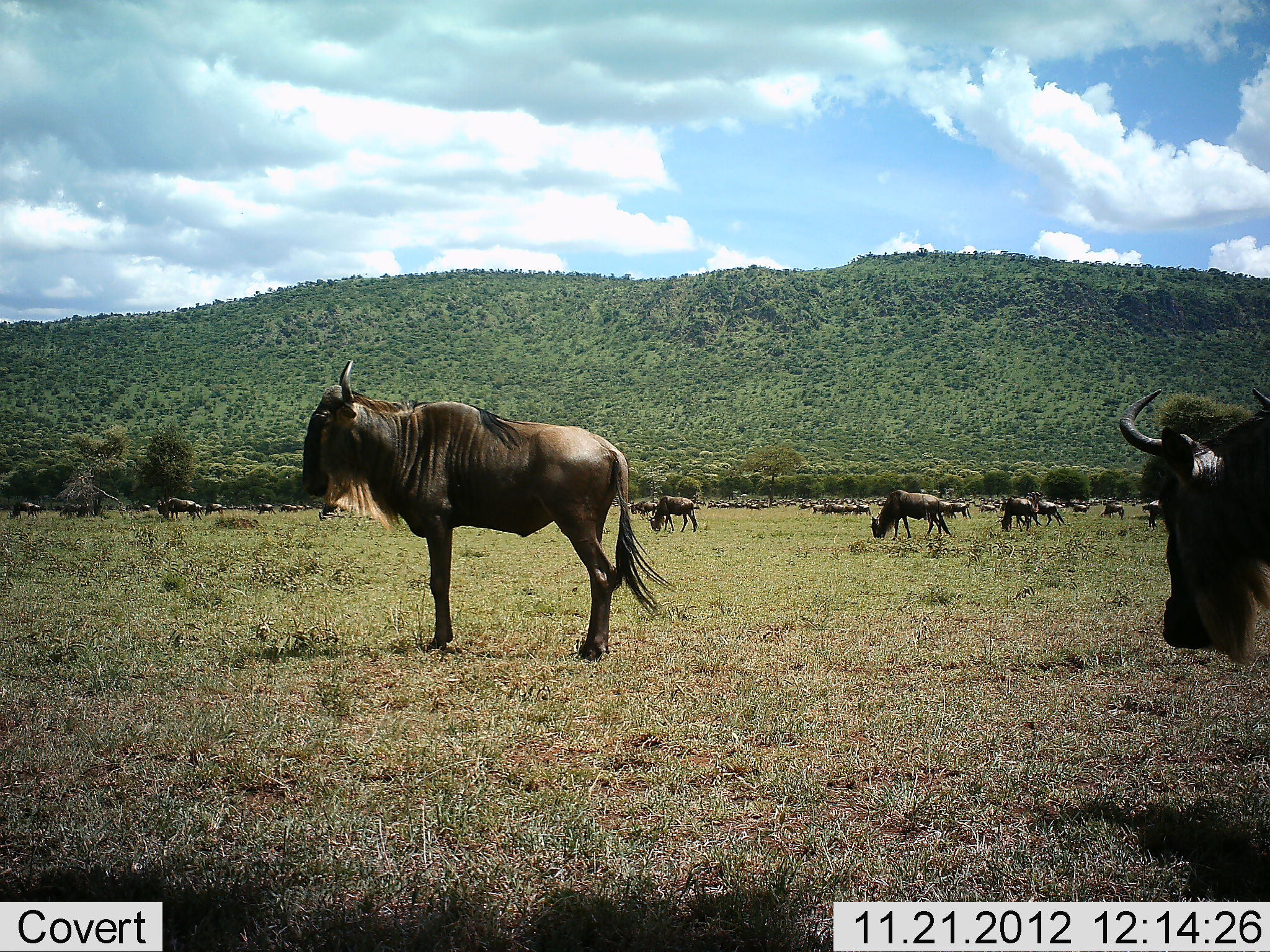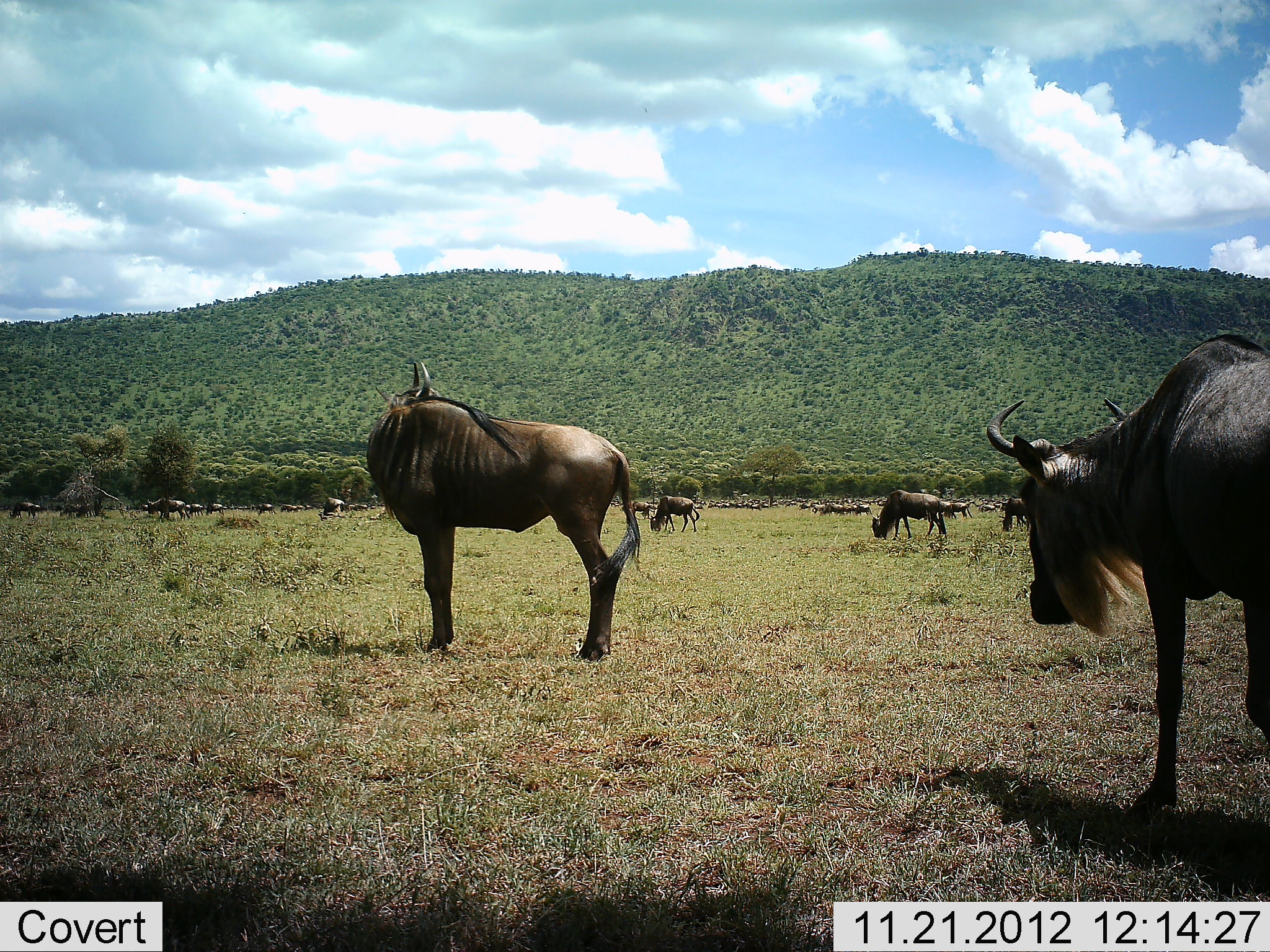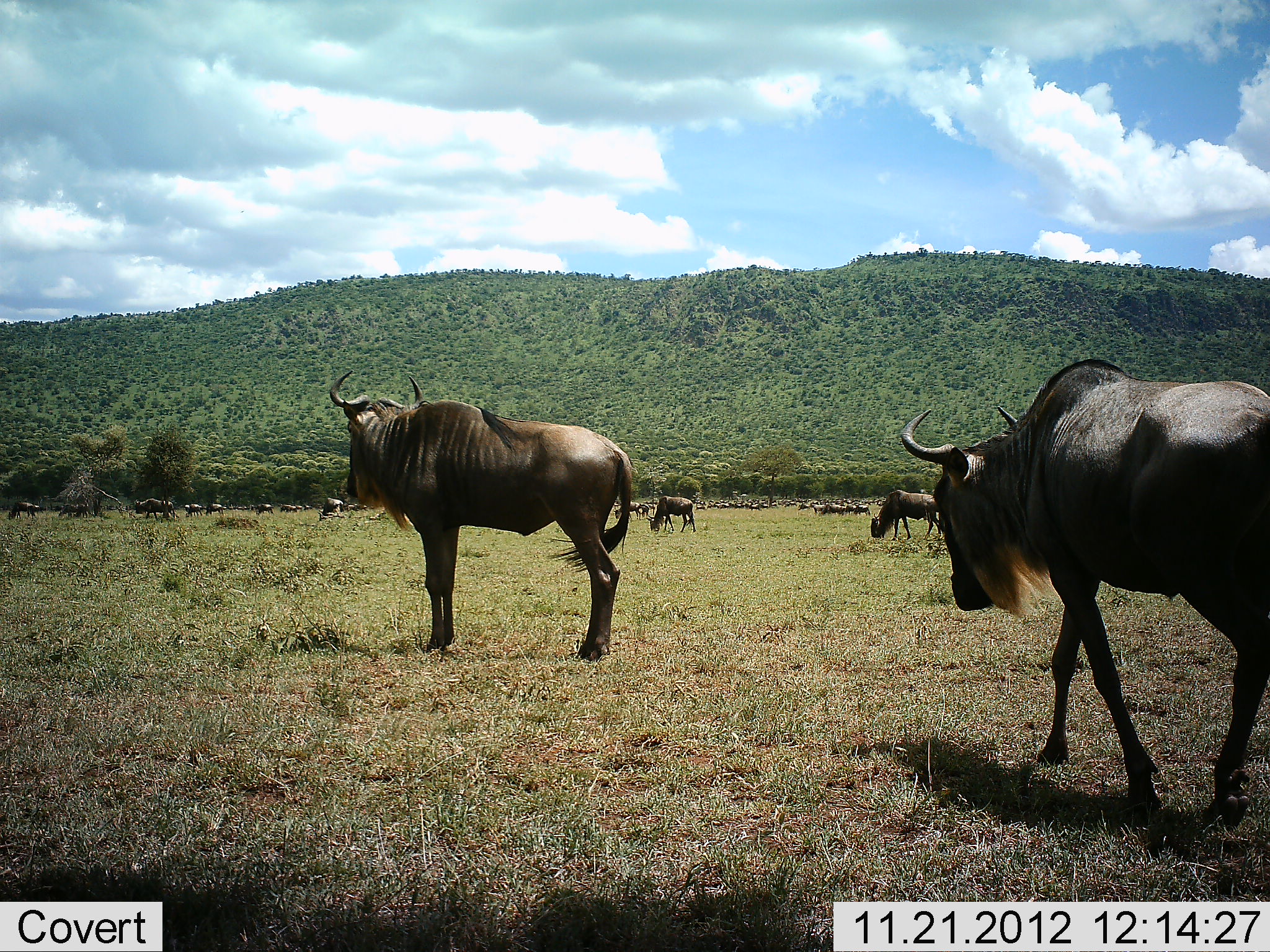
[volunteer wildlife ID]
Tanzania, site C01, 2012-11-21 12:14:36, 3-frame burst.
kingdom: Animalia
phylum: Chordata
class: Mammalia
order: Artiodactyla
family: Bovidae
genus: Connochaetes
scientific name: Connochaetes taurinus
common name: blue wildebeest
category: wildebeest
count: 11-50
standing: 93%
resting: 27%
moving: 53%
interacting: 13%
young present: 0%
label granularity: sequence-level